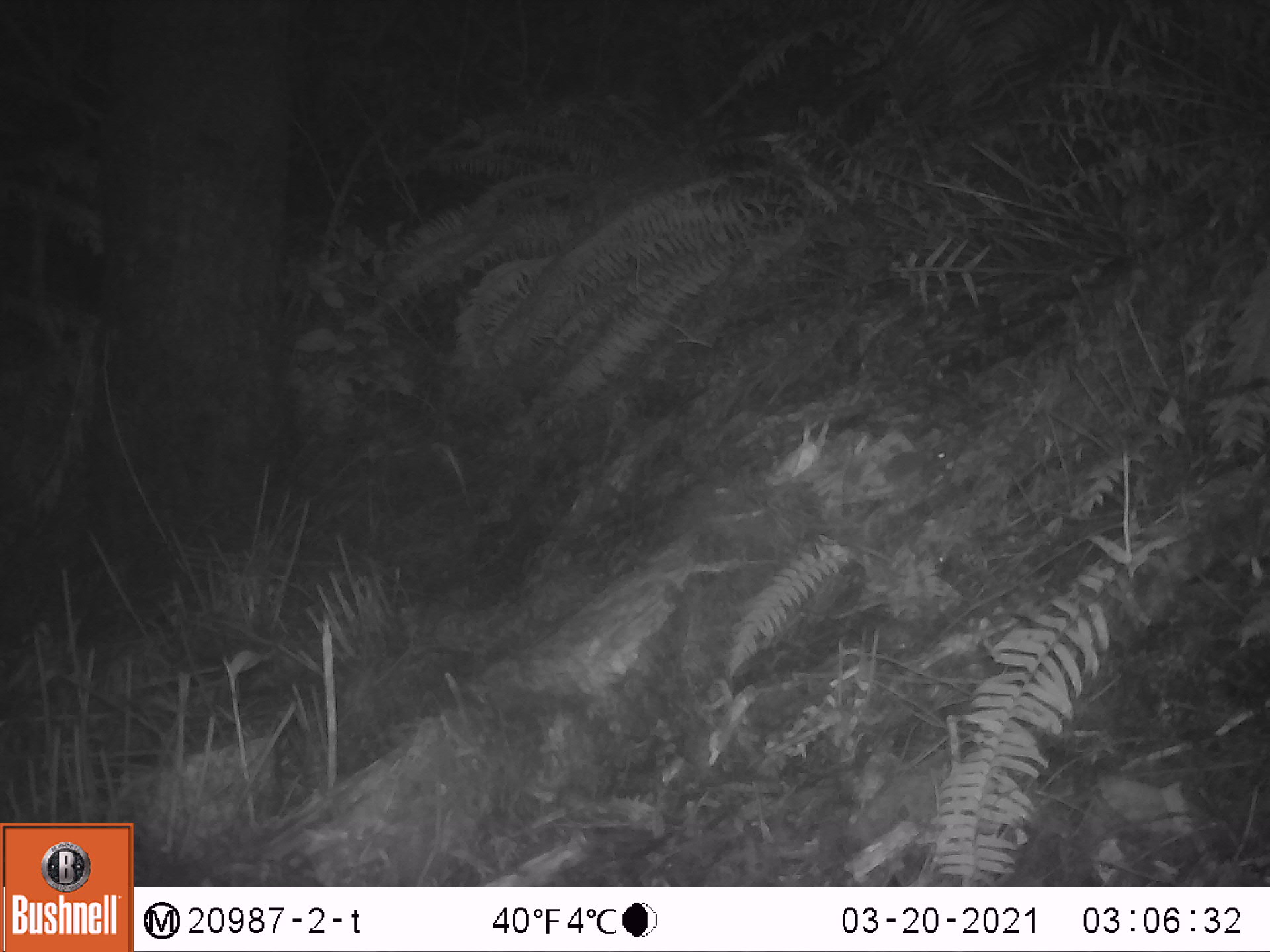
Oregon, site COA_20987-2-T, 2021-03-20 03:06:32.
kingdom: Animalia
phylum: Chordata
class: Mammalia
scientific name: Mammalia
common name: small mammal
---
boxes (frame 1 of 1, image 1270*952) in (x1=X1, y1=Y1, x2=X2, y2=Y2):
small mammal: (x1=870, y1=436, x2=959, y2=509)